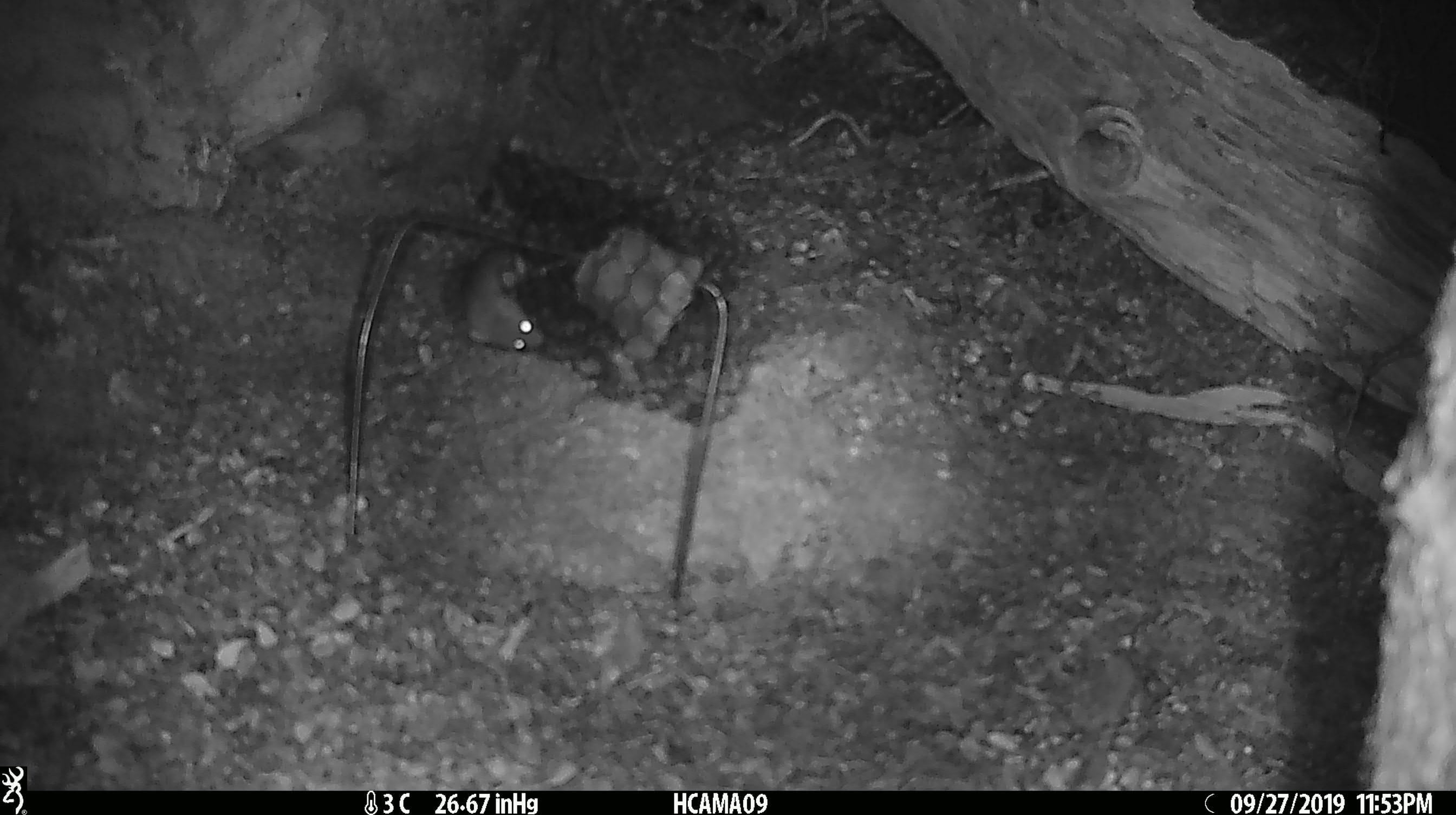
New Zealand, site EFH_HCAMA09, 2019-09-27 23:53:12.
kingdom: Animalia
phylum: Chordata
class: Mammalia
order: Rodentia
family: Muridae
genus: Mus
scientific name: Mus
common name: mouse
Mouse (Mus).